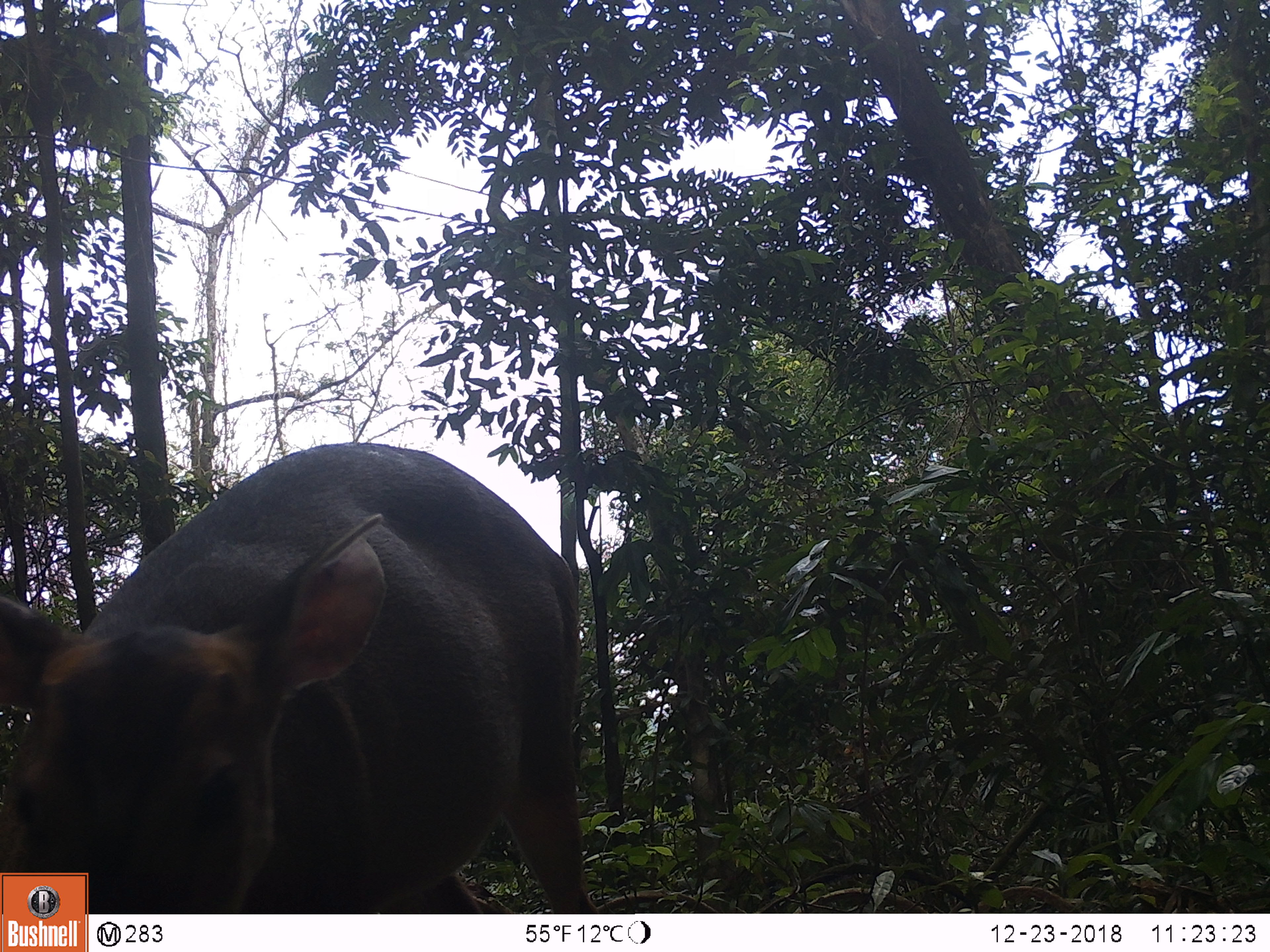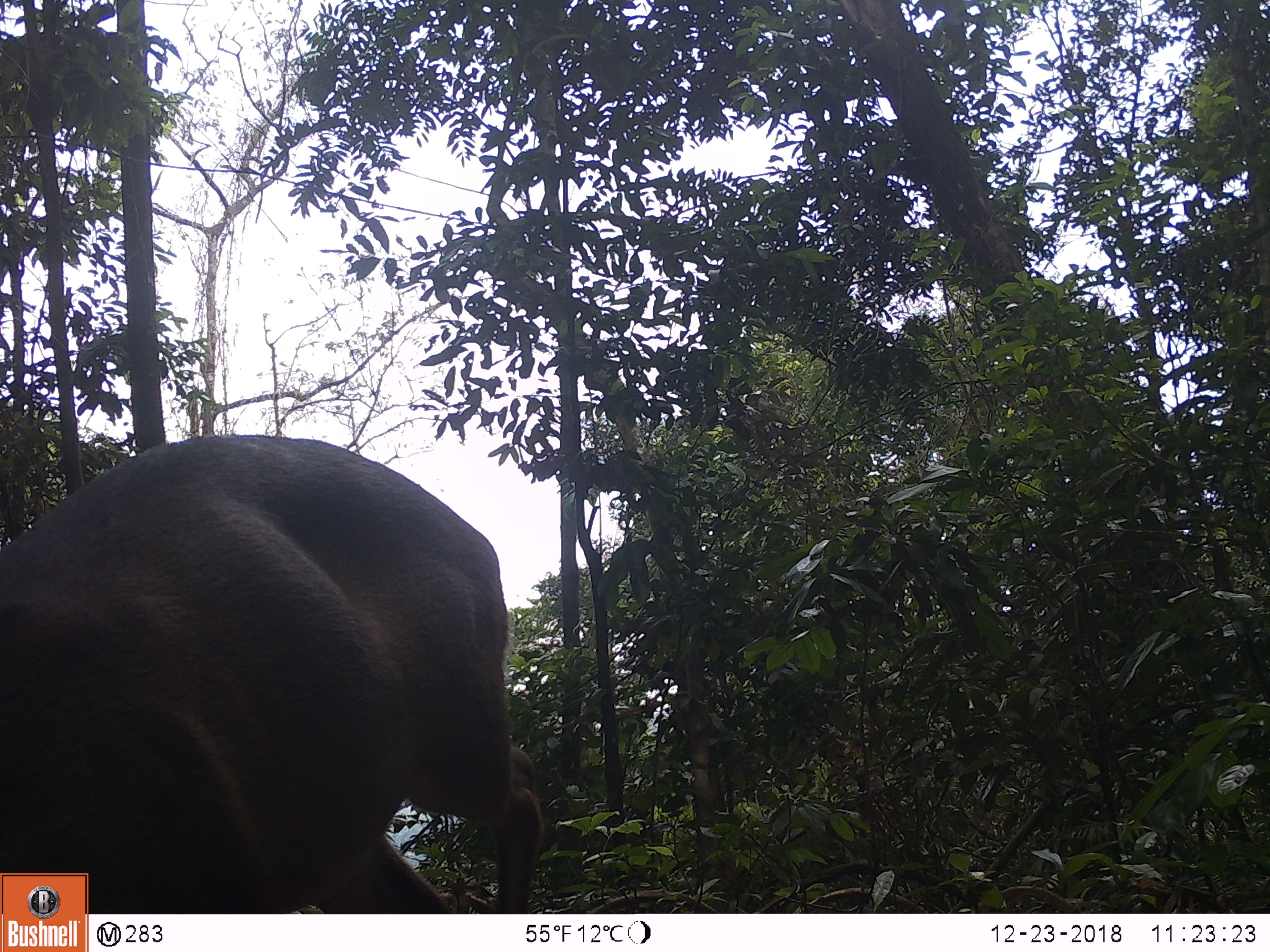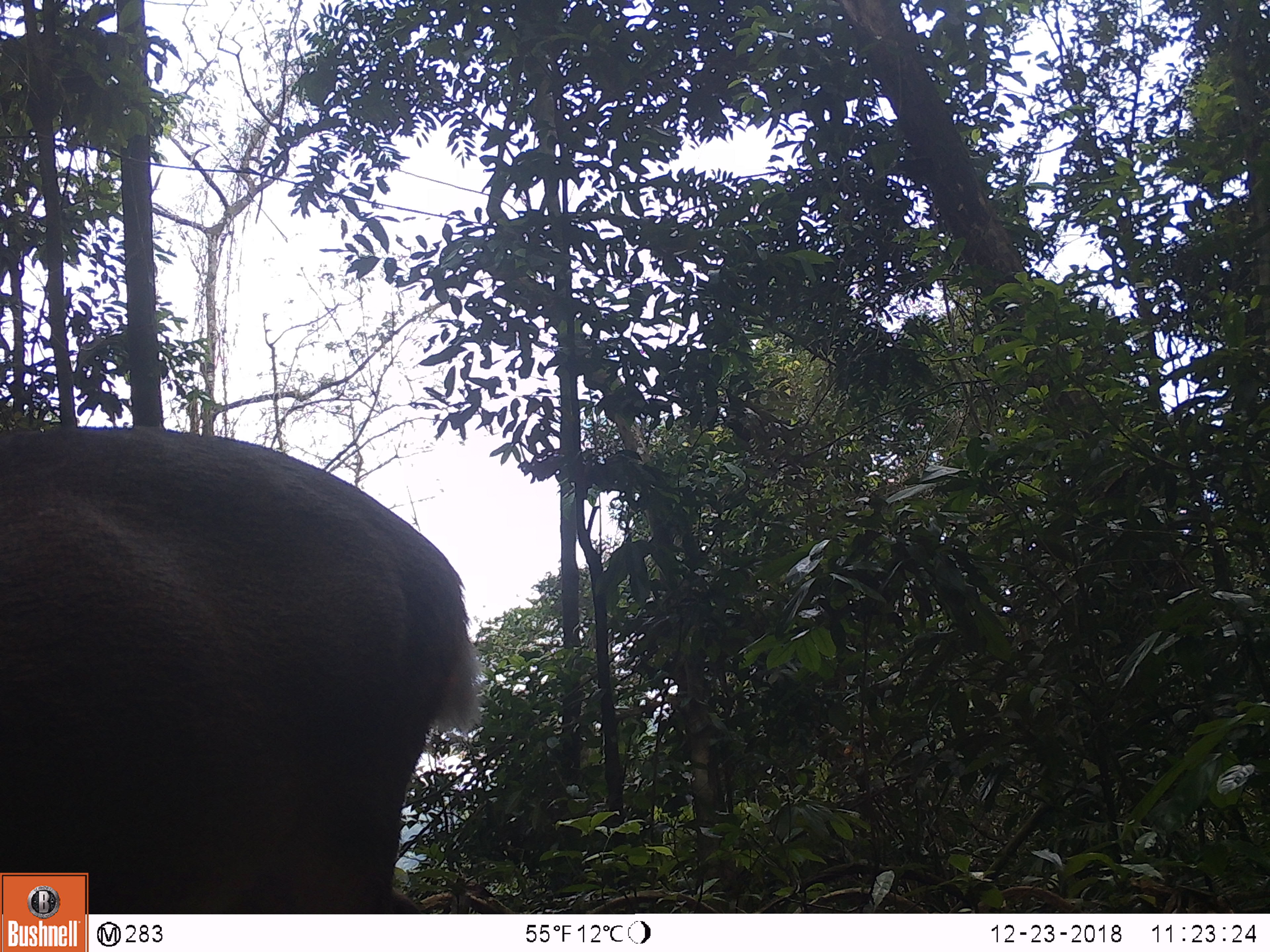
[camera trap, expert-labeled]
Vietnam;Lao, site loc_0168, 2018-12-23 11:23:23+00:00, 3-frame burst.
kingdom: Animalia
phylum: Chordata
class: Mammalia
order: Artiodactyla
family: Cervidae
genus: Muntiacus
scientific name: Muntiacus vuquangensis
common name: large-antlered muntjac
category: large antlered muntjac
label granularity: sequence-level